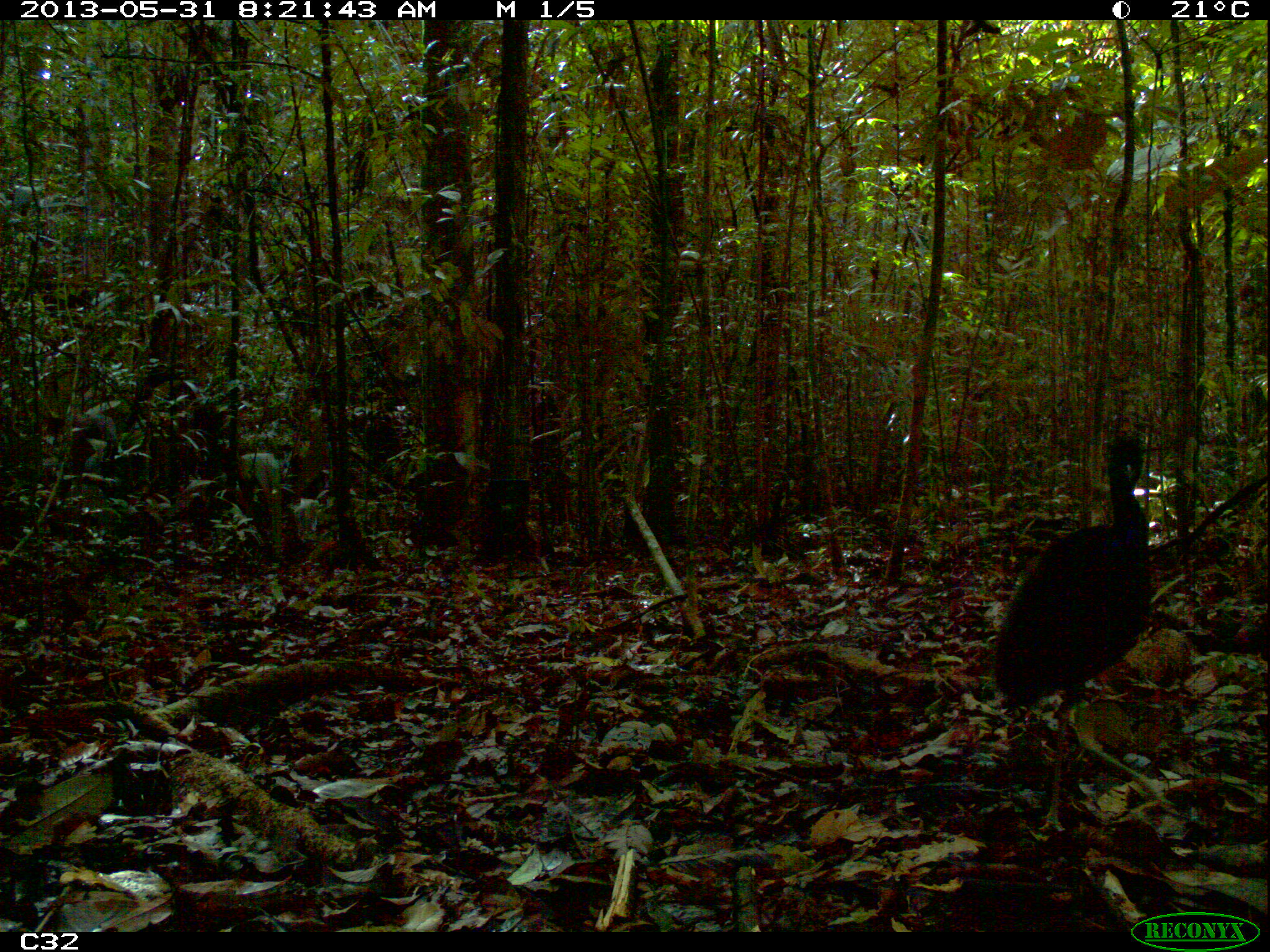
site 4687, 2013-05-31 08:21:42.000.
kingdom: Animalia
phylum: Chordata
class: Aves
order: Gruiformes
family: Psophiidae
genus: Psophia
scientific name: Psophia crepitans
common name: gray-winged trumpeter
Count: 4.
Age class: adult.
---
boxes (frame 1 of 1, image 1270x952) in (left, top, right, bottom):
psophia crepitans: (990, 440, 1156, 831)